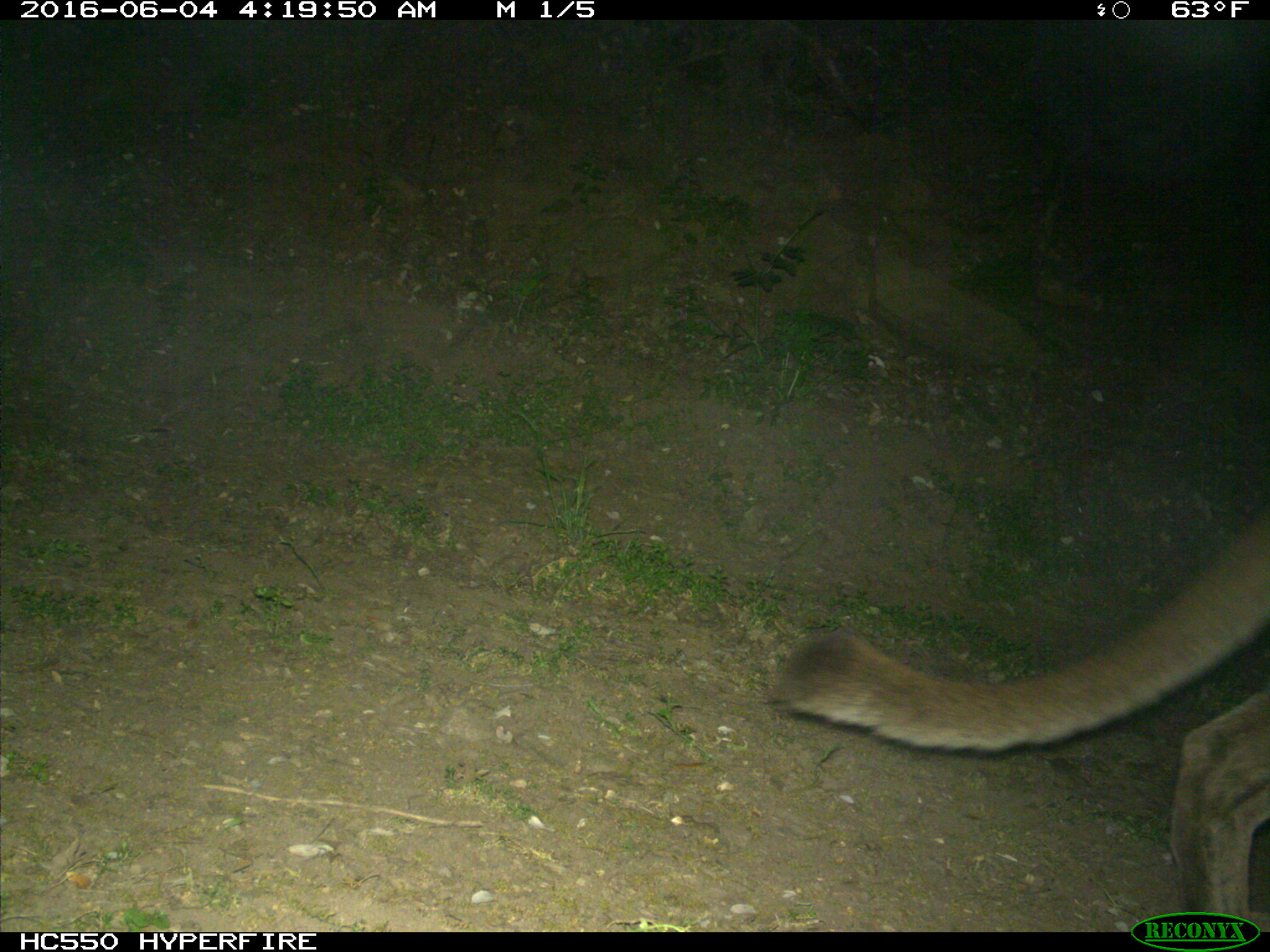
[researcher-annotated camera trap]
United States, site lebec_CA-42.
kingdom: Animalia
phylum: Chordata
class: Mammalia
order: Carnivora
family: Felidae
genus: Puma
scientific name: Puma concolor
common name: mountain lion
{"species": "Puma concolor (mountain lion)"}